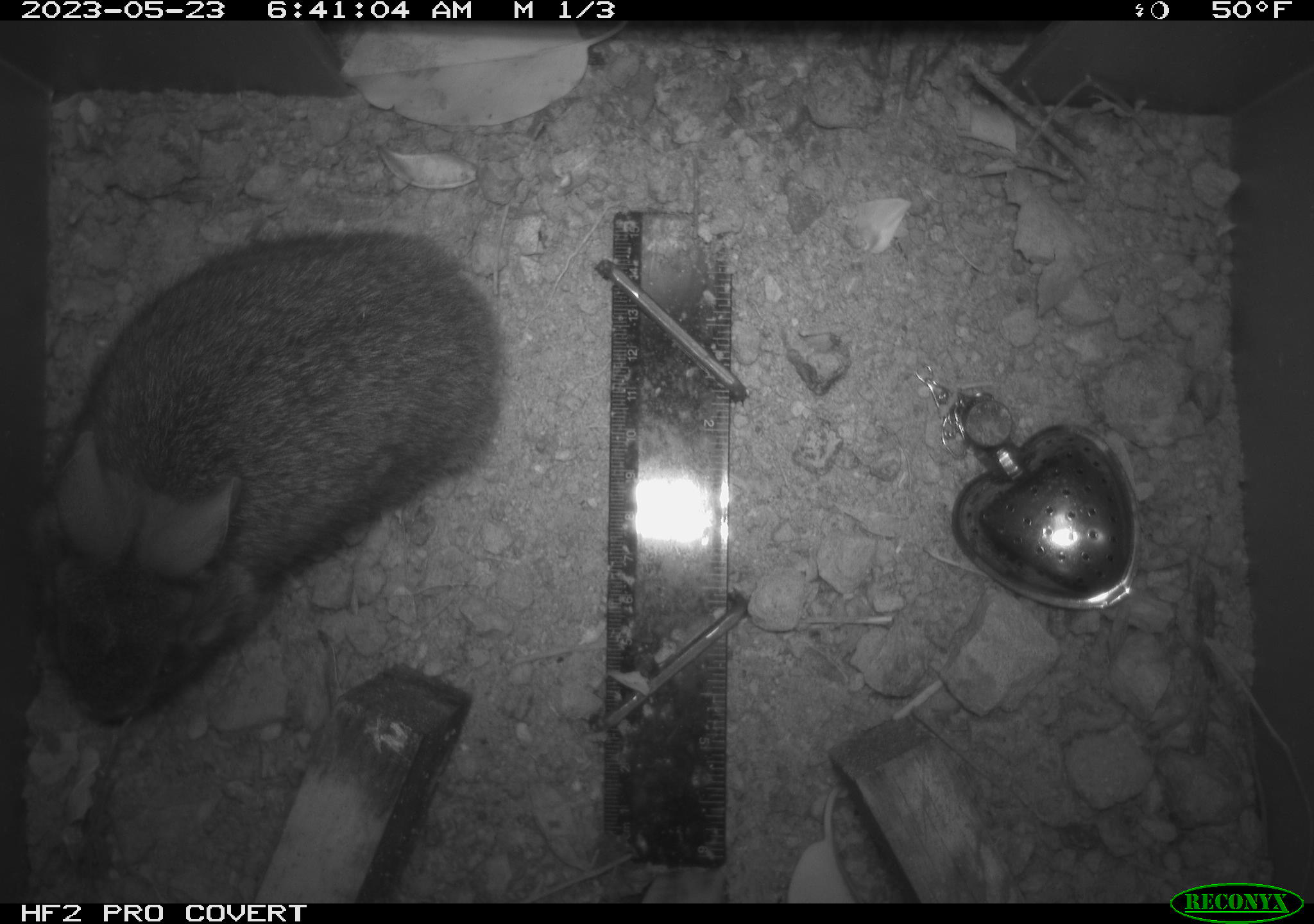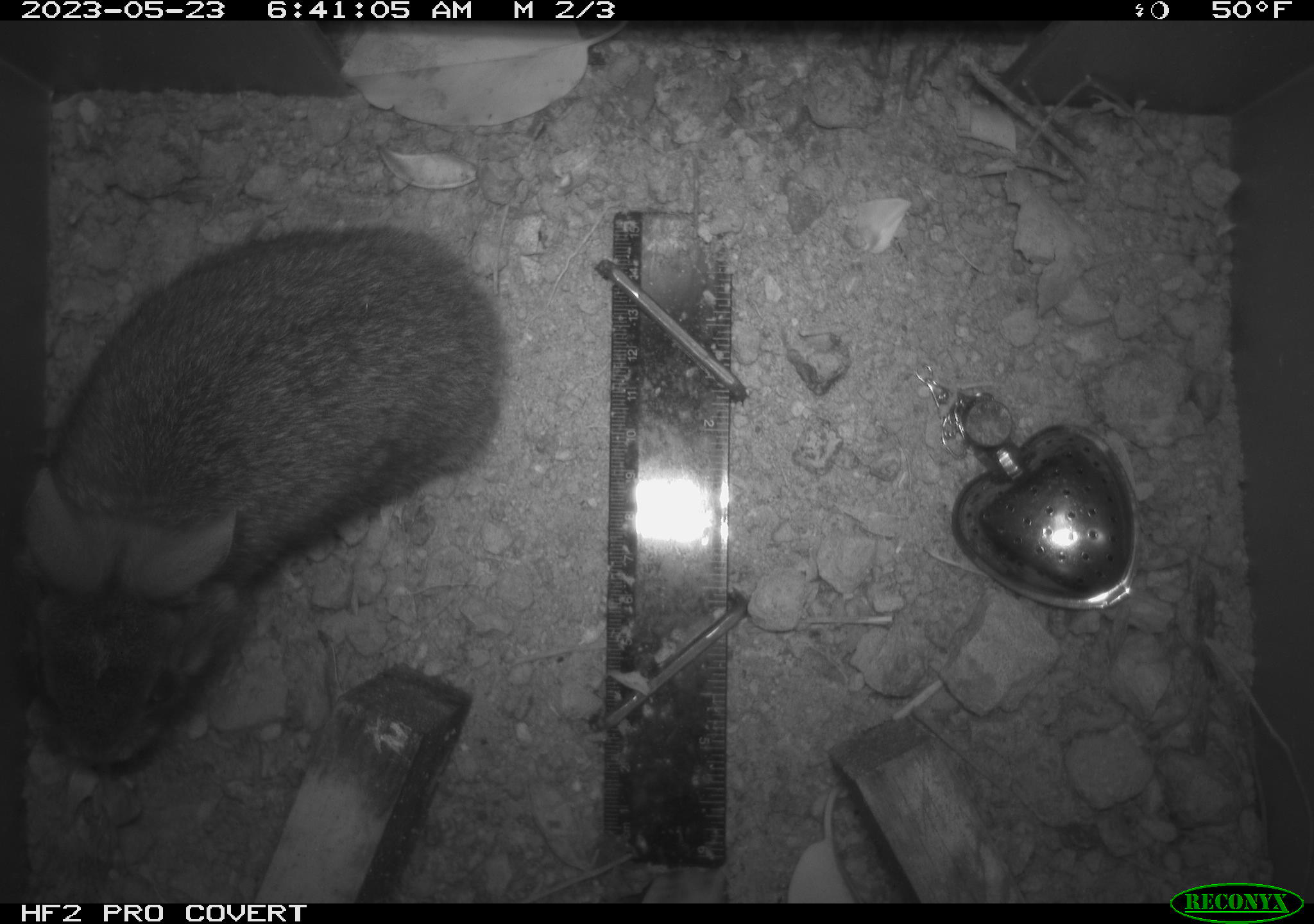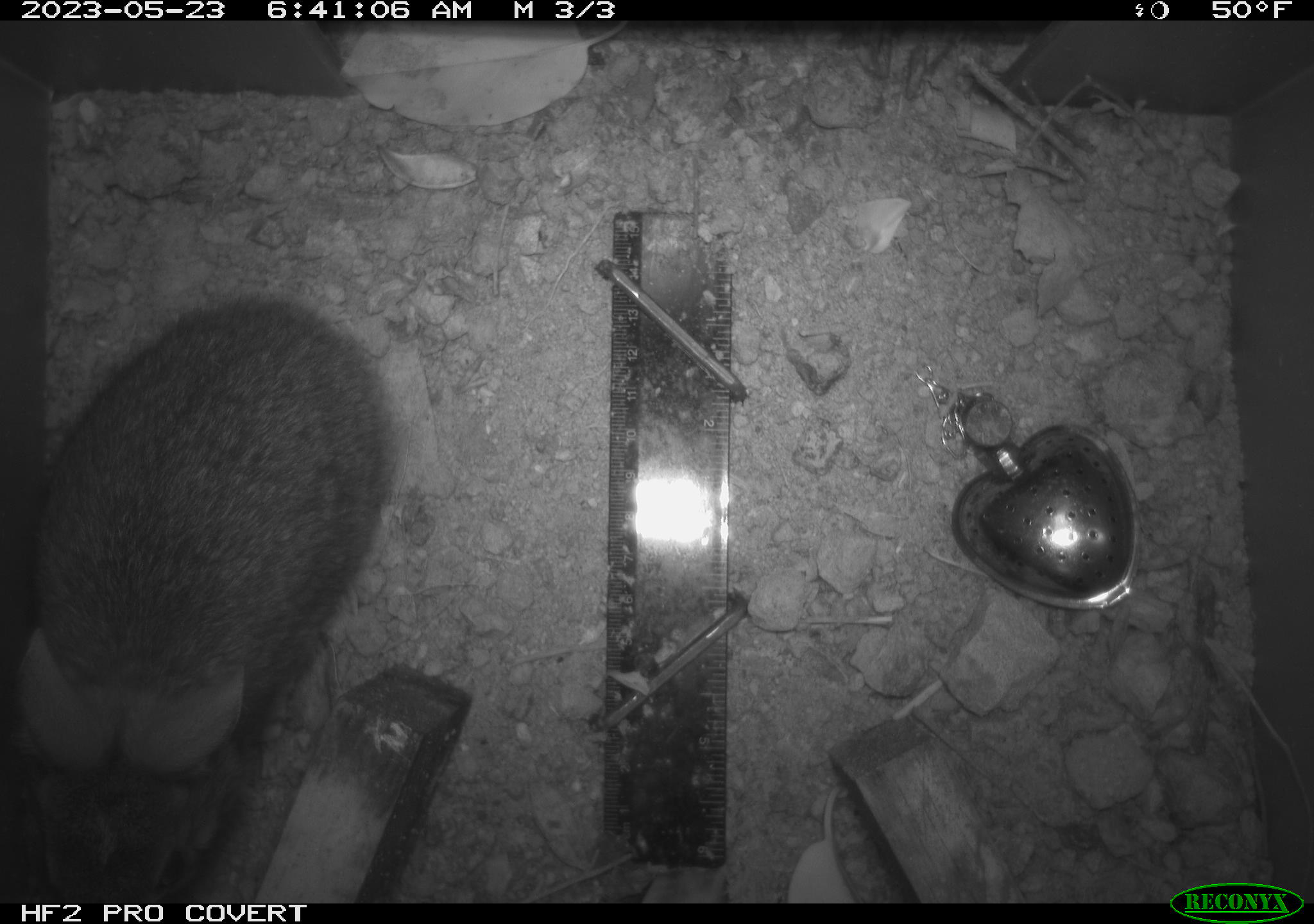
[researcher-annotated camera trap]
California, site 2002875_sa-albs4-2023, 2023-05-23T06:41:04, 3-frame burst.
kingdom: Animalia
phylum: Chordata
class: Mammalia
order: Lagomorpha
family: Leporidae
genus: Sylvilagus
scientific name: Sylvilagus bachmani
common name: brush rabbit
Brush rabbit (Sylvilagus bachmani).